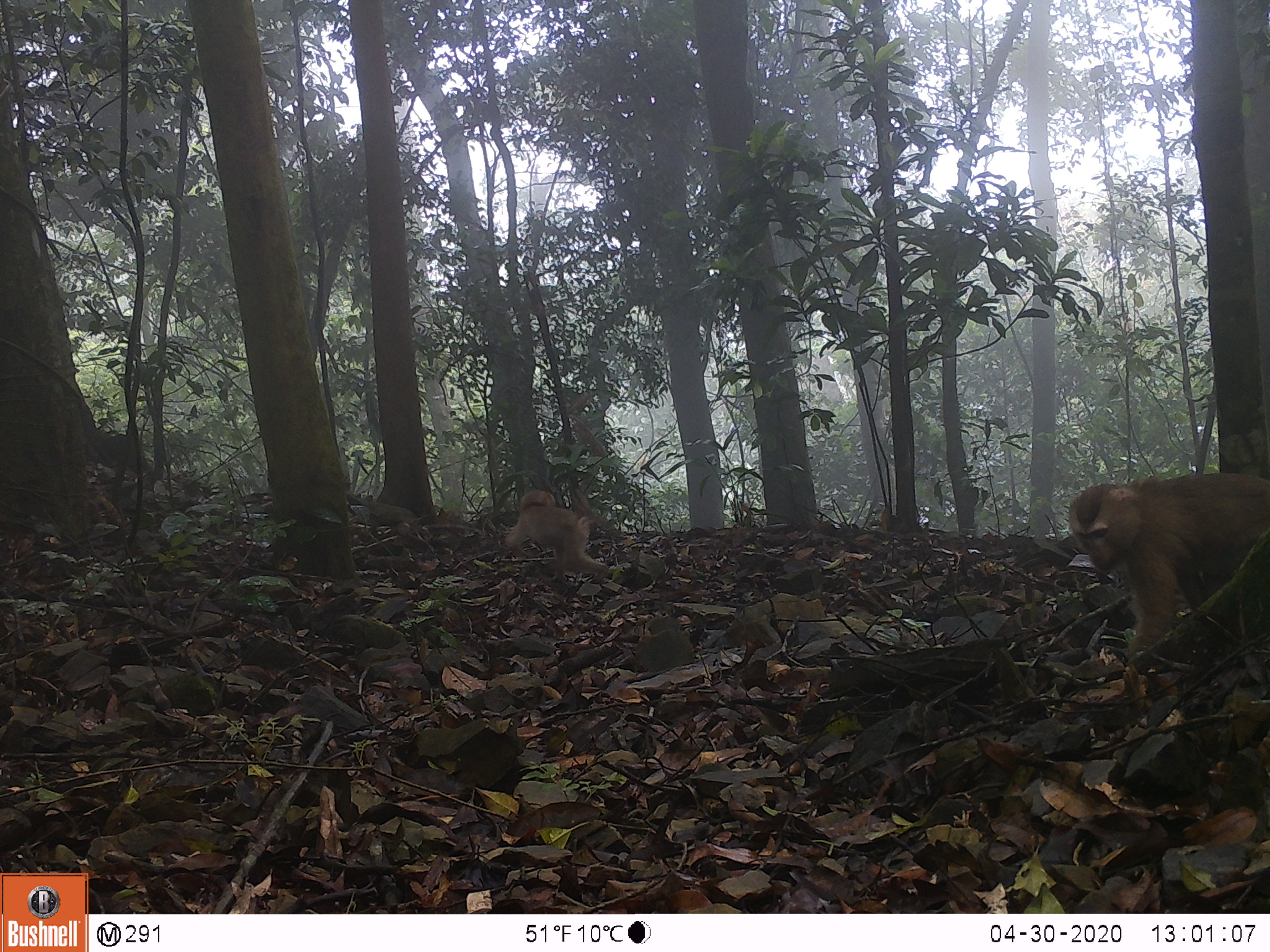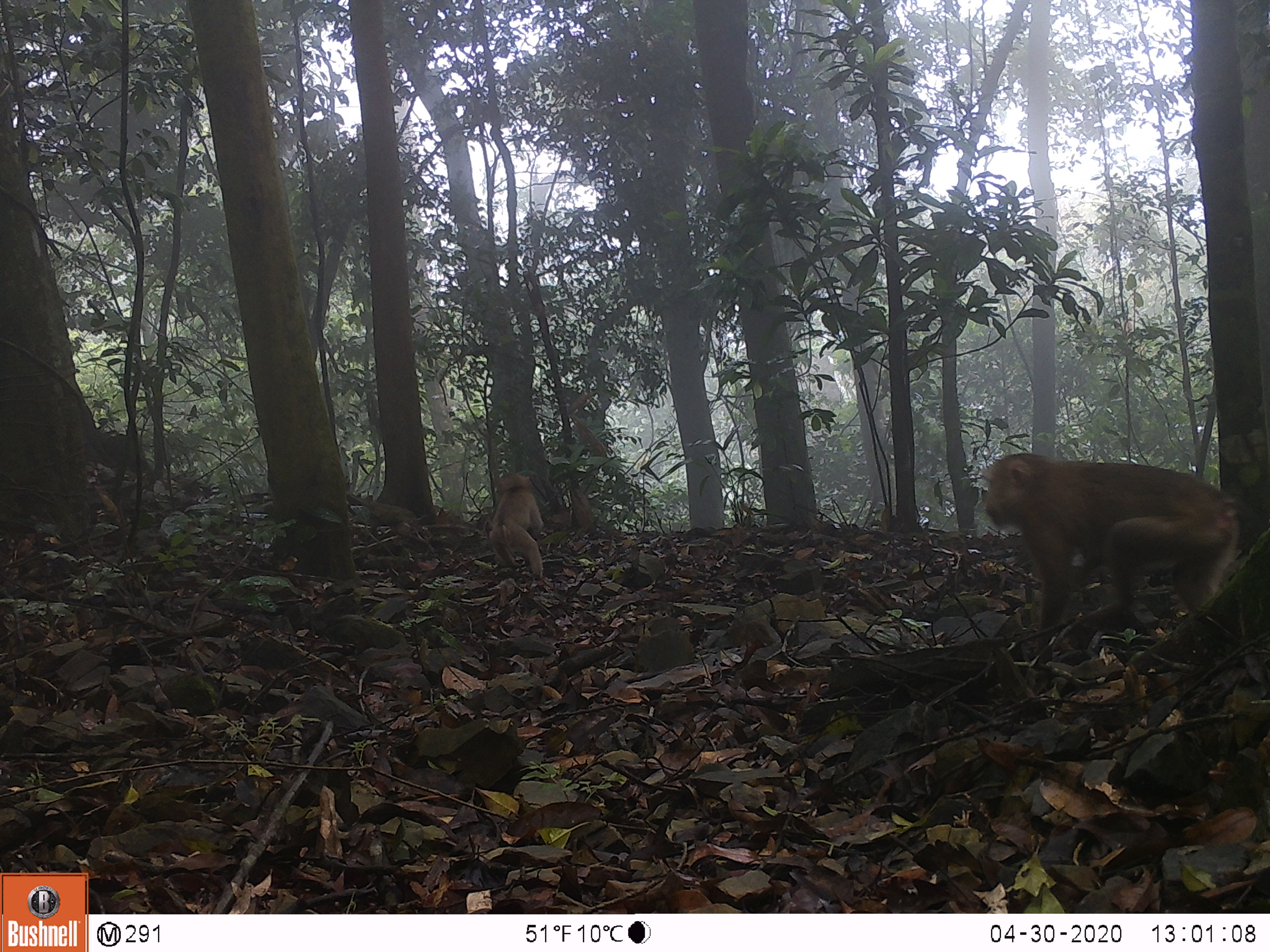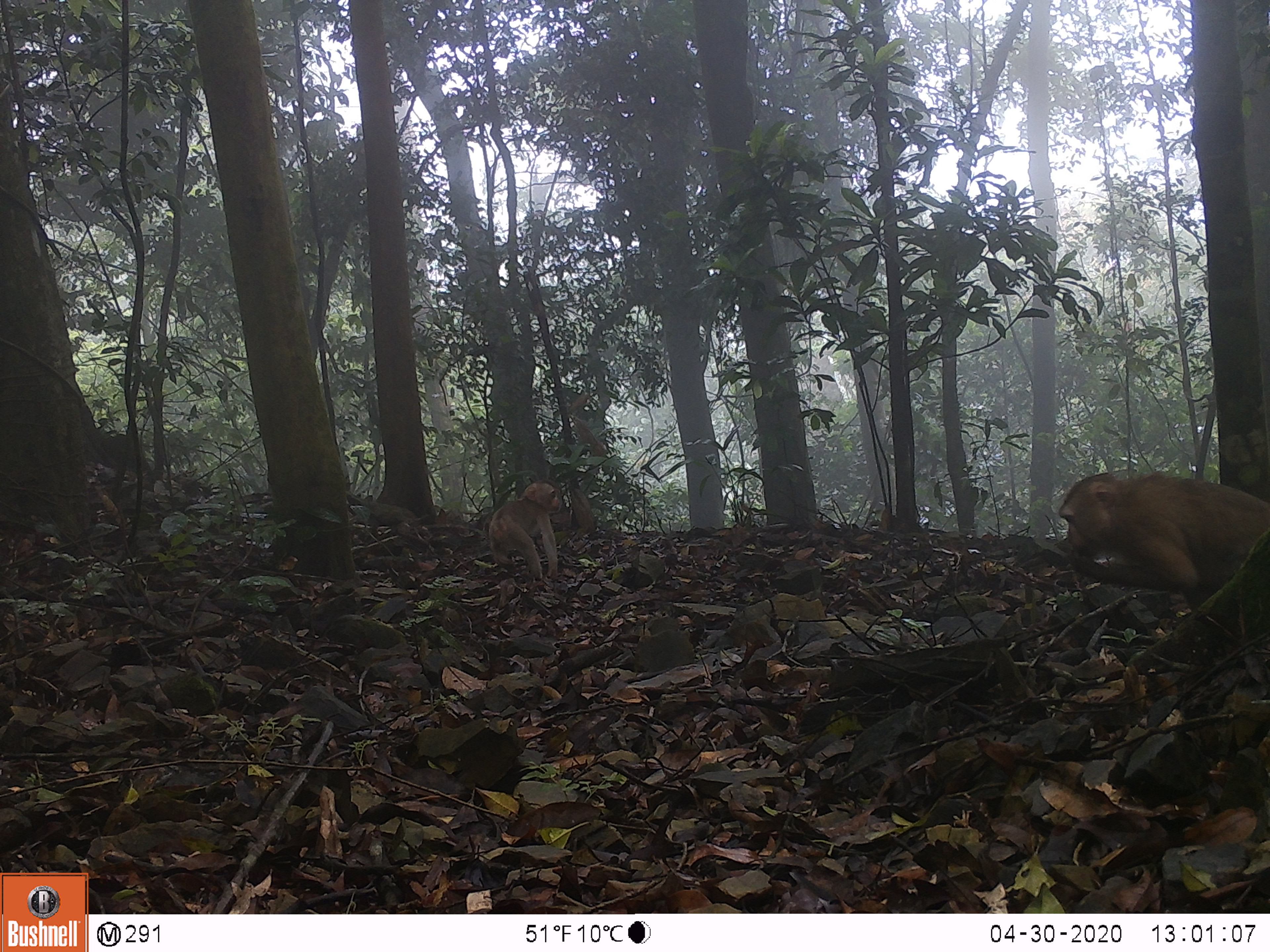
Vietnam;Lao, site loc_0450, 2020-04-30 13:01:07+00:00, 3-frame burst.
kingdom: Animalia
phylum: Chordata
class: Mammalia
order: Primates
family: Cercopithecidae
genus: Macaca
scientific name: Macaca nemestrina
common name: pig-tailed macaque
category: pig tailed macaque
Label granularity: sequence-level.